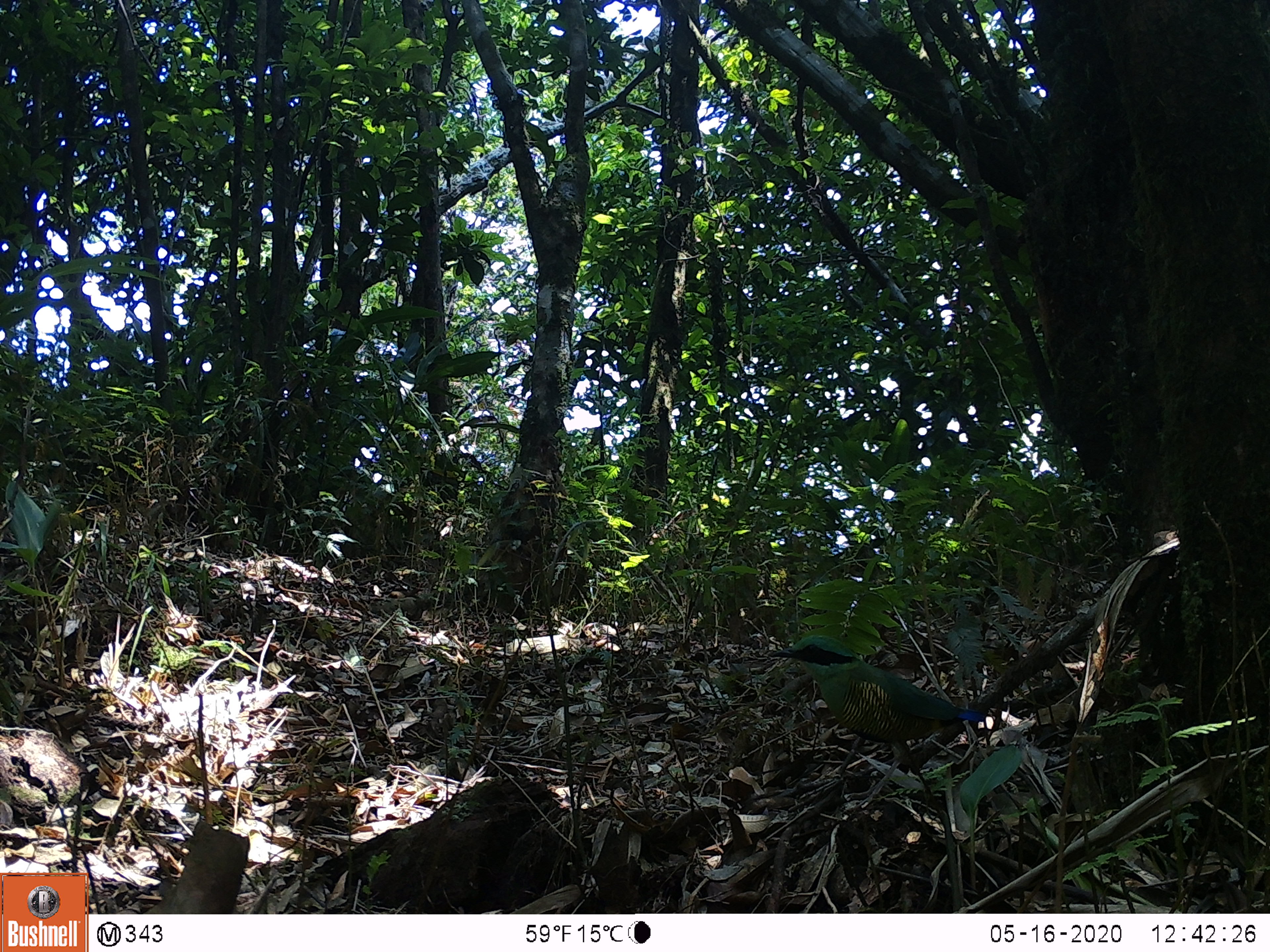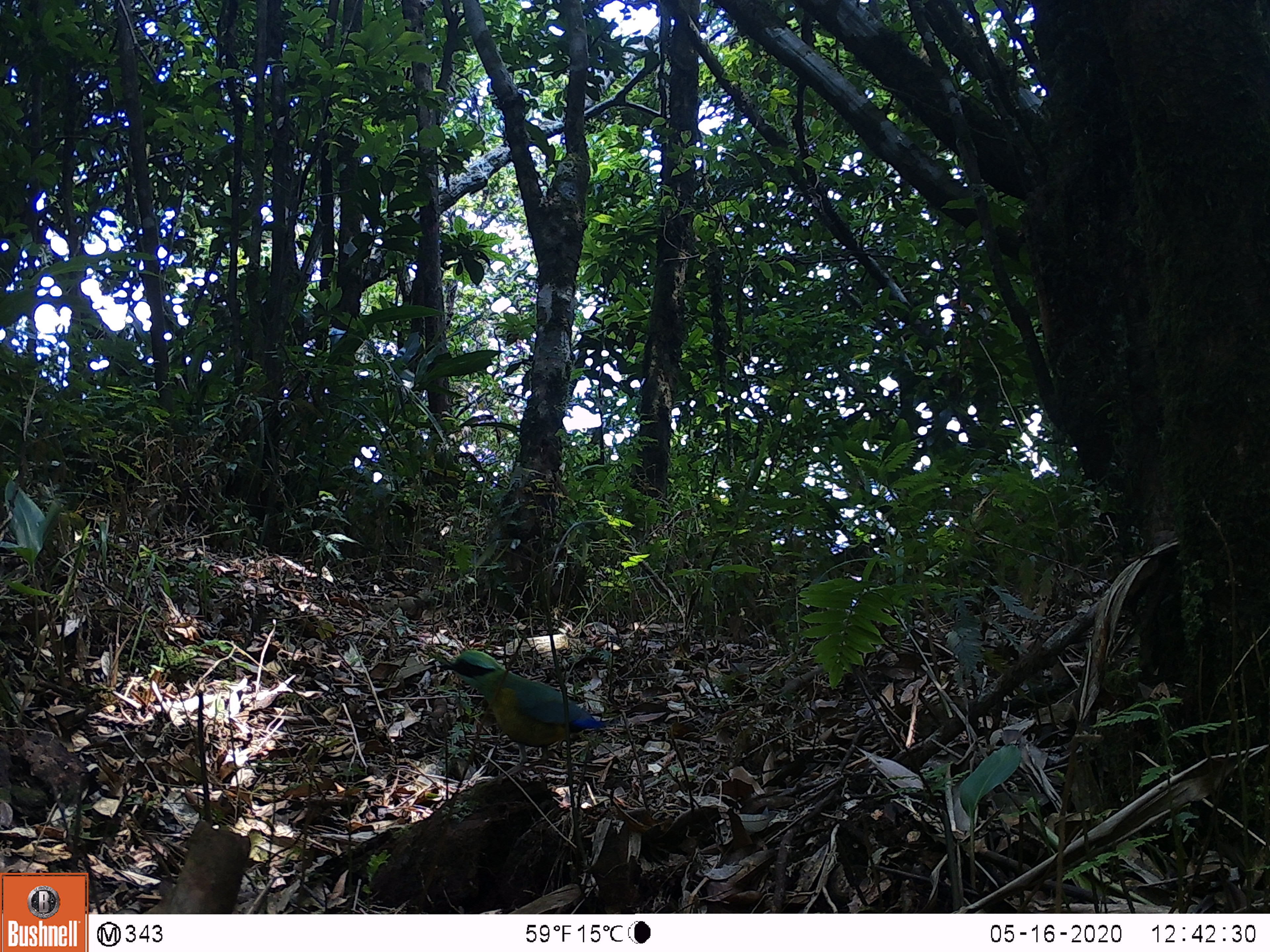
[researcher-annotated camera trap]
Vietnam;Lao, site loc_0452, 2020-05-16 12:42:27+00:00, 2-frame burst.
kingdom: Animalia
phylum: Chordata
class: Aves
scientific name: Aves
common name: bird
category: unidentified bird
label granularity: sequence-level